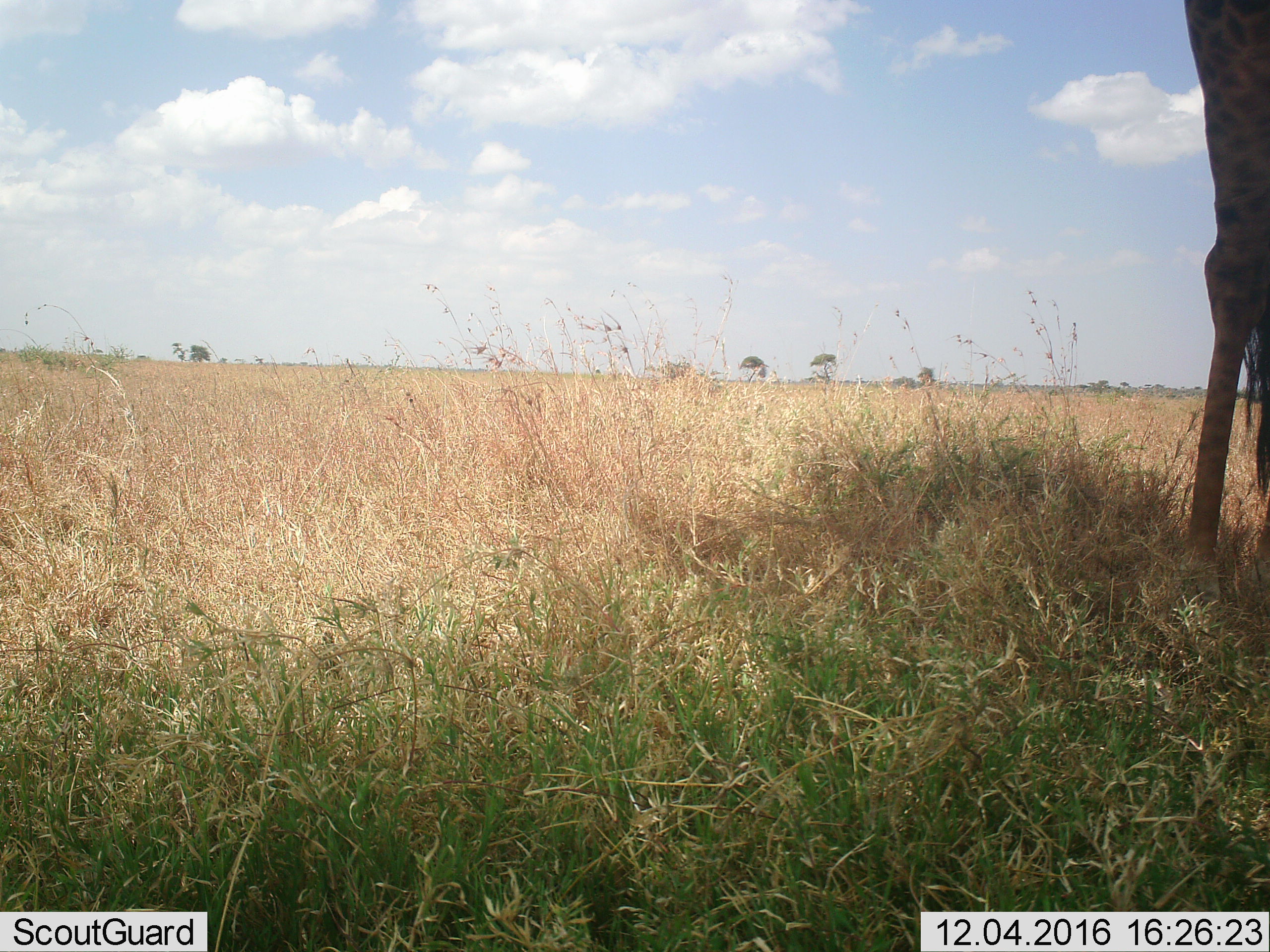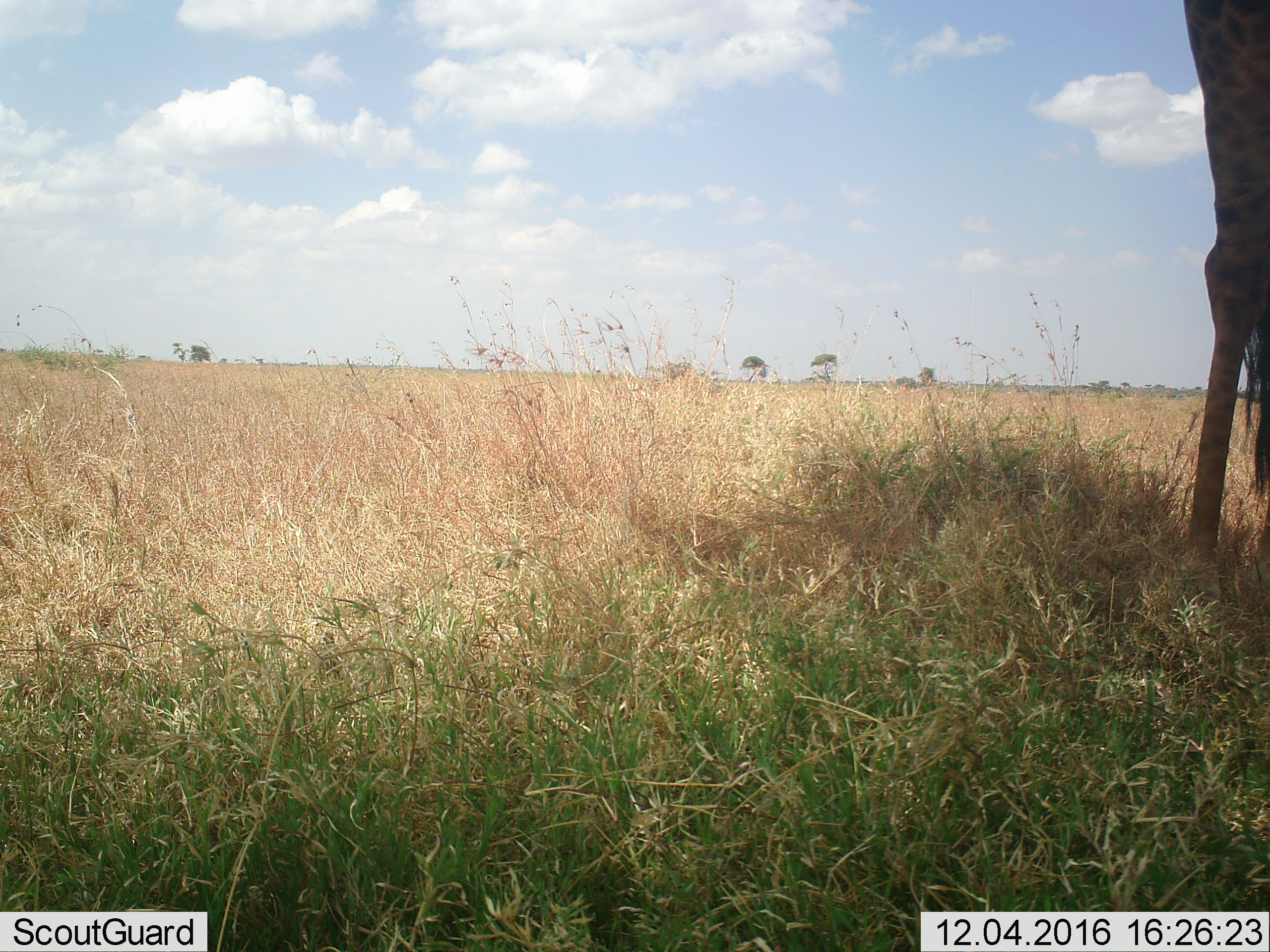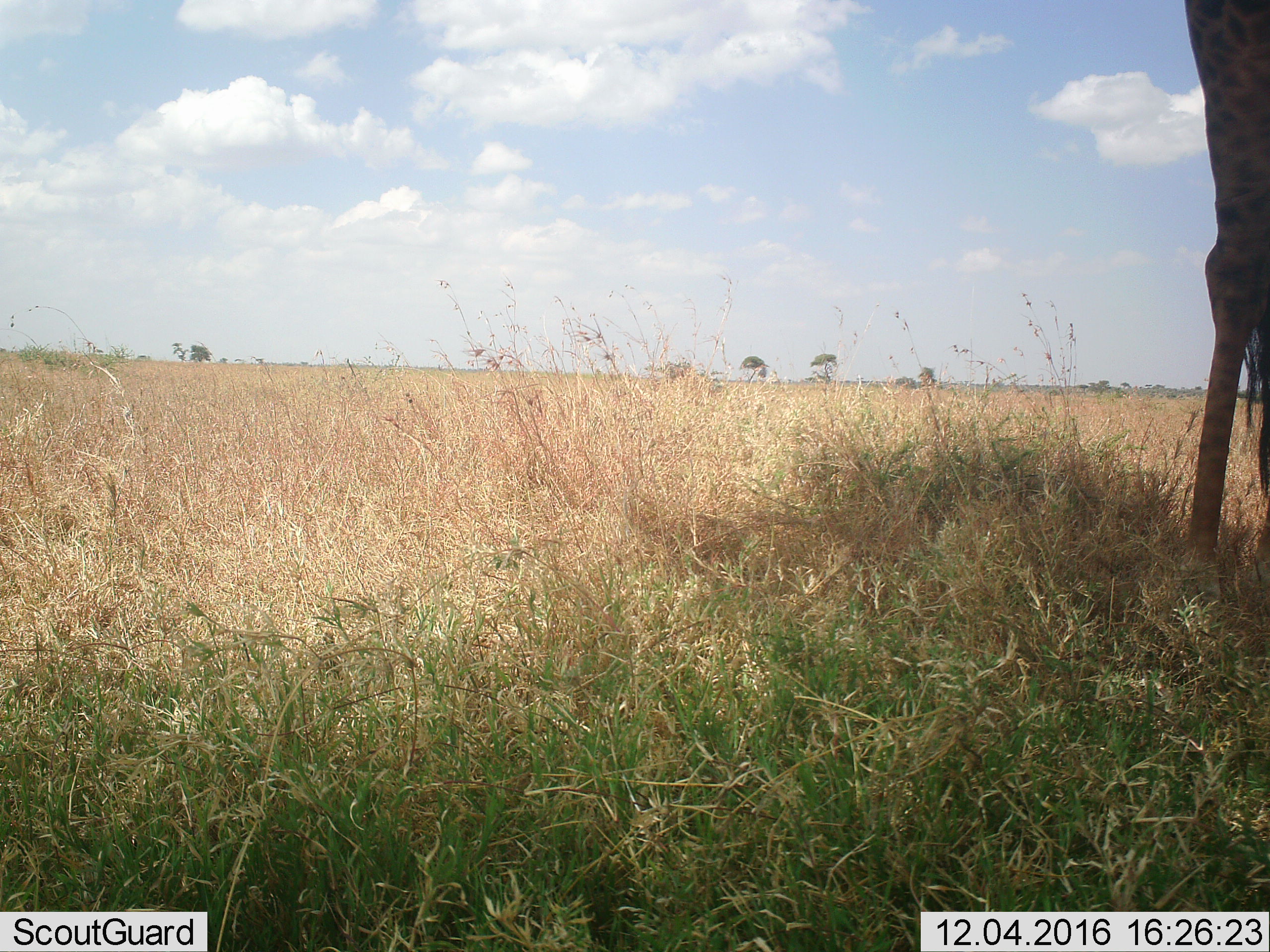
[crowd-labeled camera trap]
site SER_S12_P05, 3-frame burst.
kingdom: Animalia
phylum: Chordata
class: Mammalia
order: Artiodactyla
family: Giraffidae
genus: Giraffa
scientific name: Giraffa camelopardalis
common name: giraffe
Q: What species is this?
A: Giraffe (Giraffa camelopardalis).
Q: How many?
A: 1.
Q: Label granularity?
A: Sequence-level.